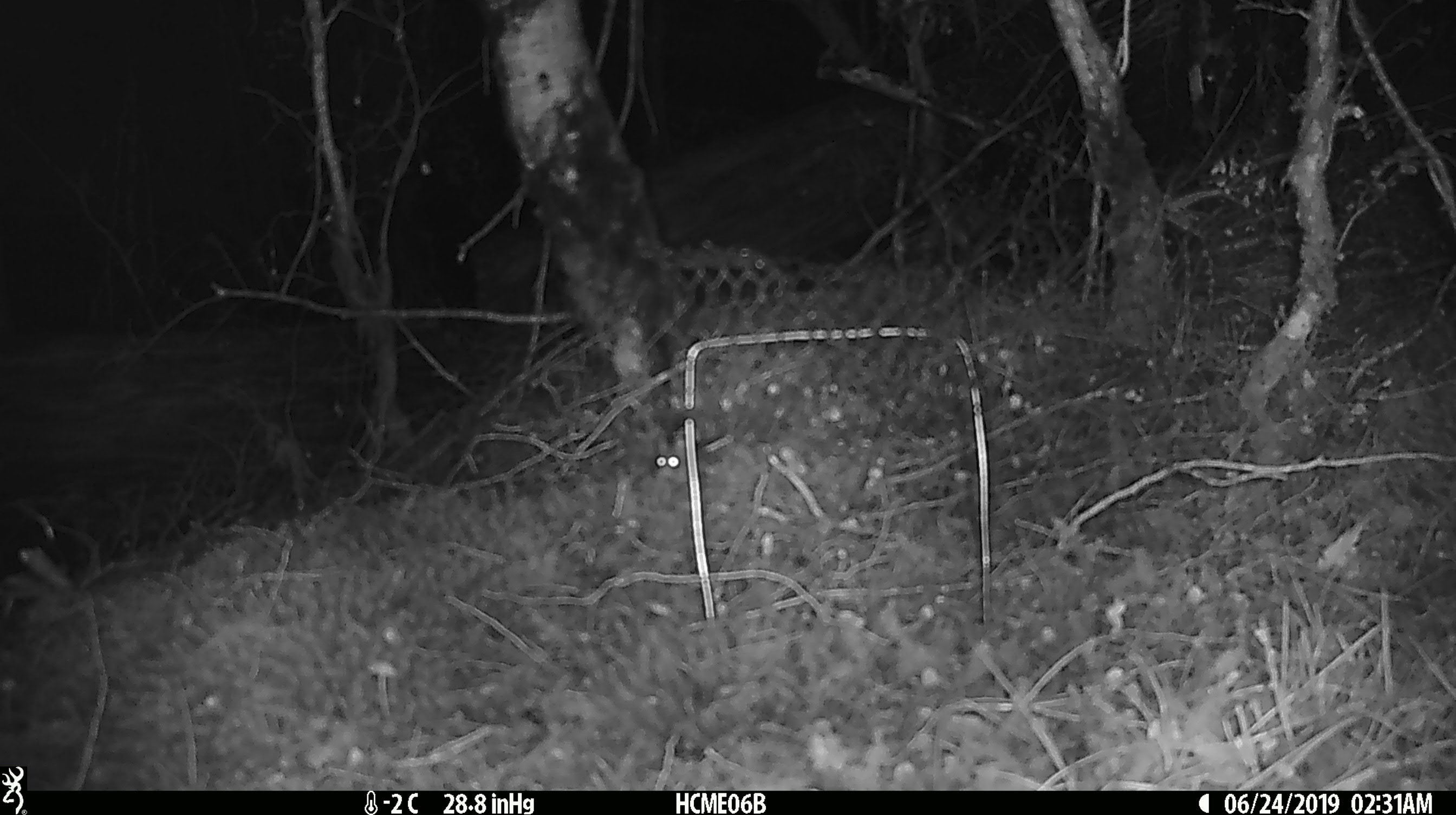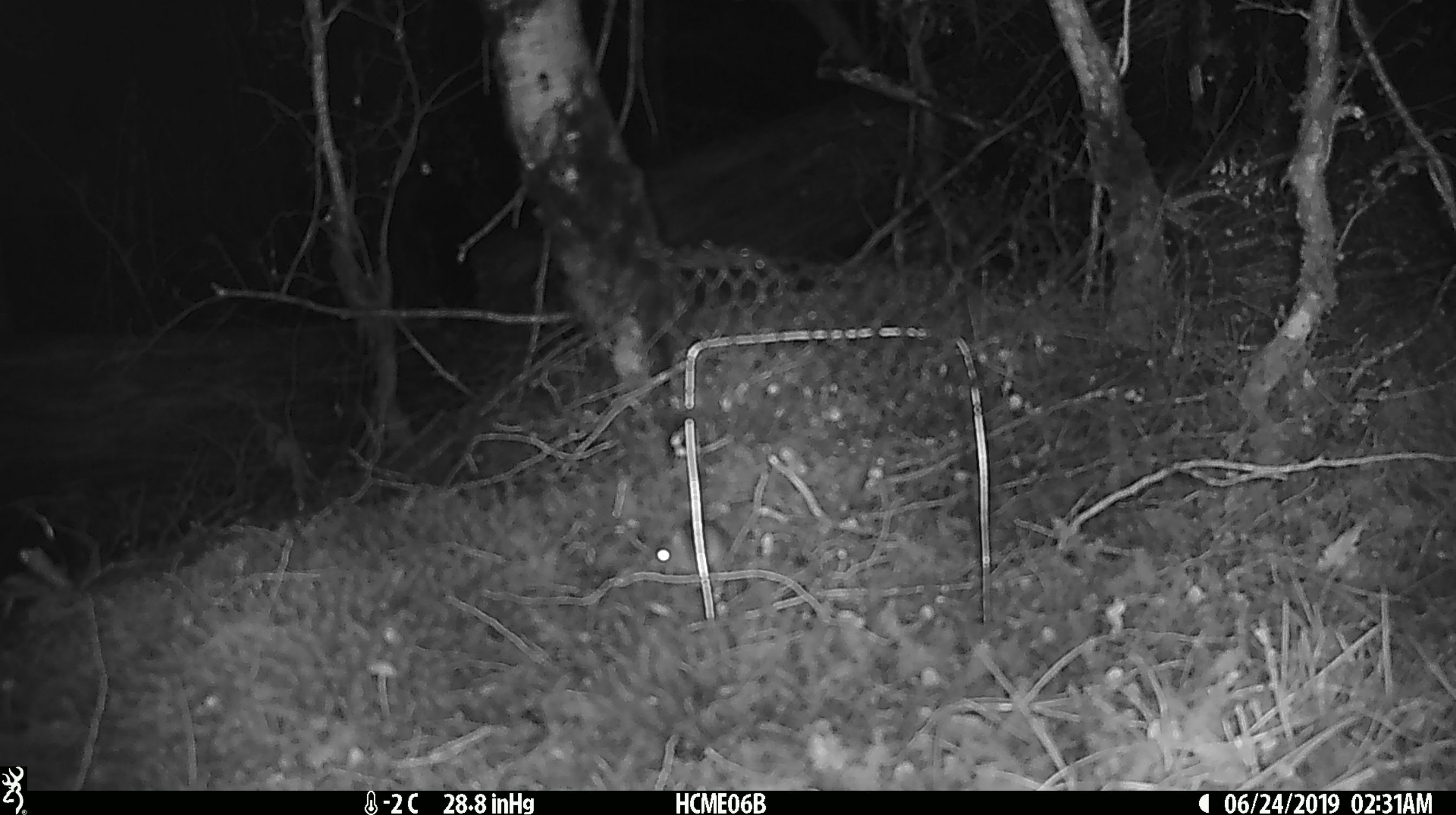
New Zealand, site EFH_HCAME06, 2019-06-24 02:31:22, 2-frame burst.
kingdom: Animalia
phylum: Chordata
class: Mammalia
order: Rodentia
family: Muridae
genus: Mus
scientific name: Mus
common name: mouse